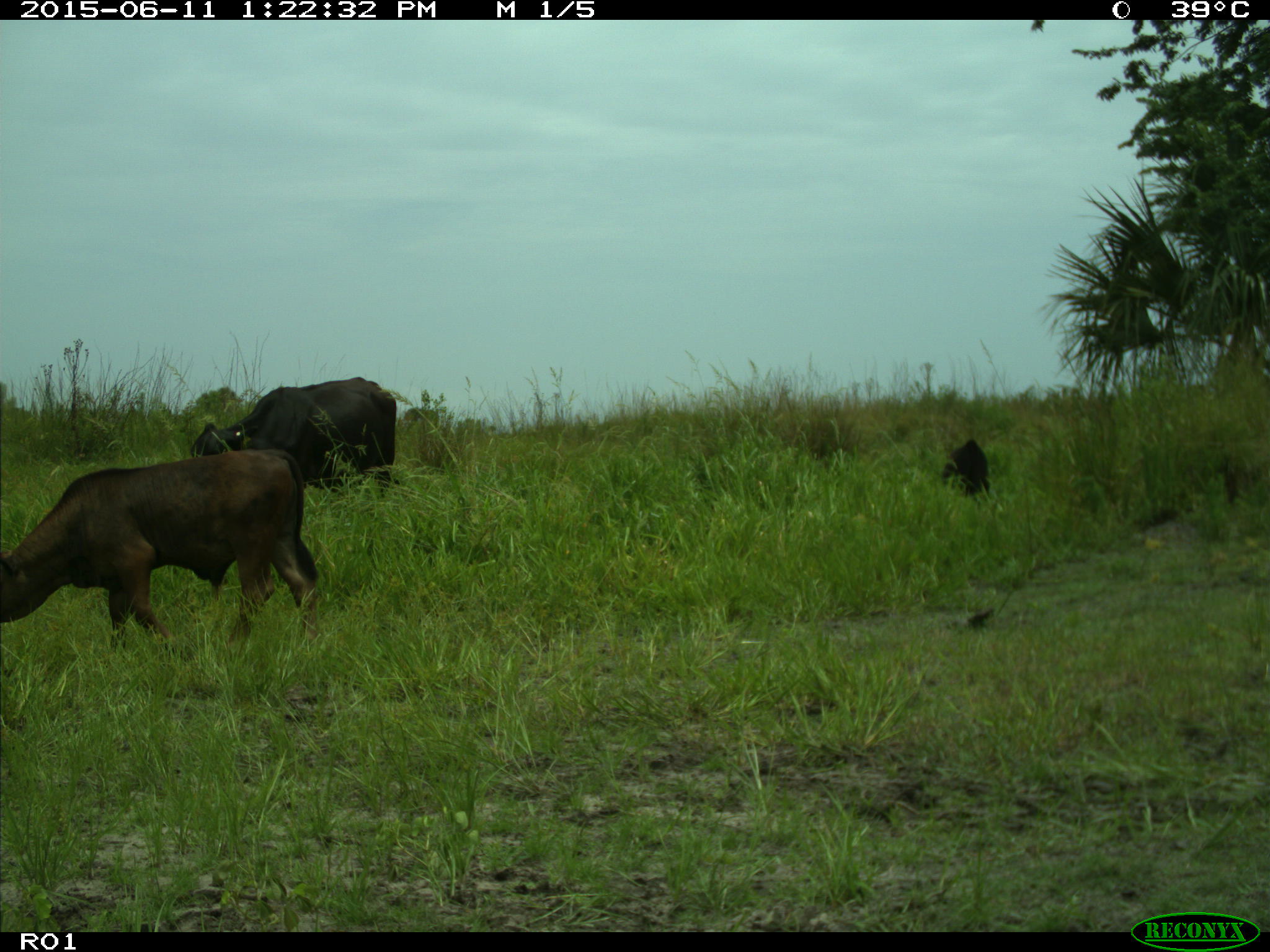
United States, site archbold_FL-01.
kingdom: Animalia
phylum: Chordata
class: Mammalia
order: Artiodactyla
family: Bovidae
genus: Bos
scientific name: Bos taurus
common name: domestic cow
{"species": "Bos taurus (domestic cow)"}